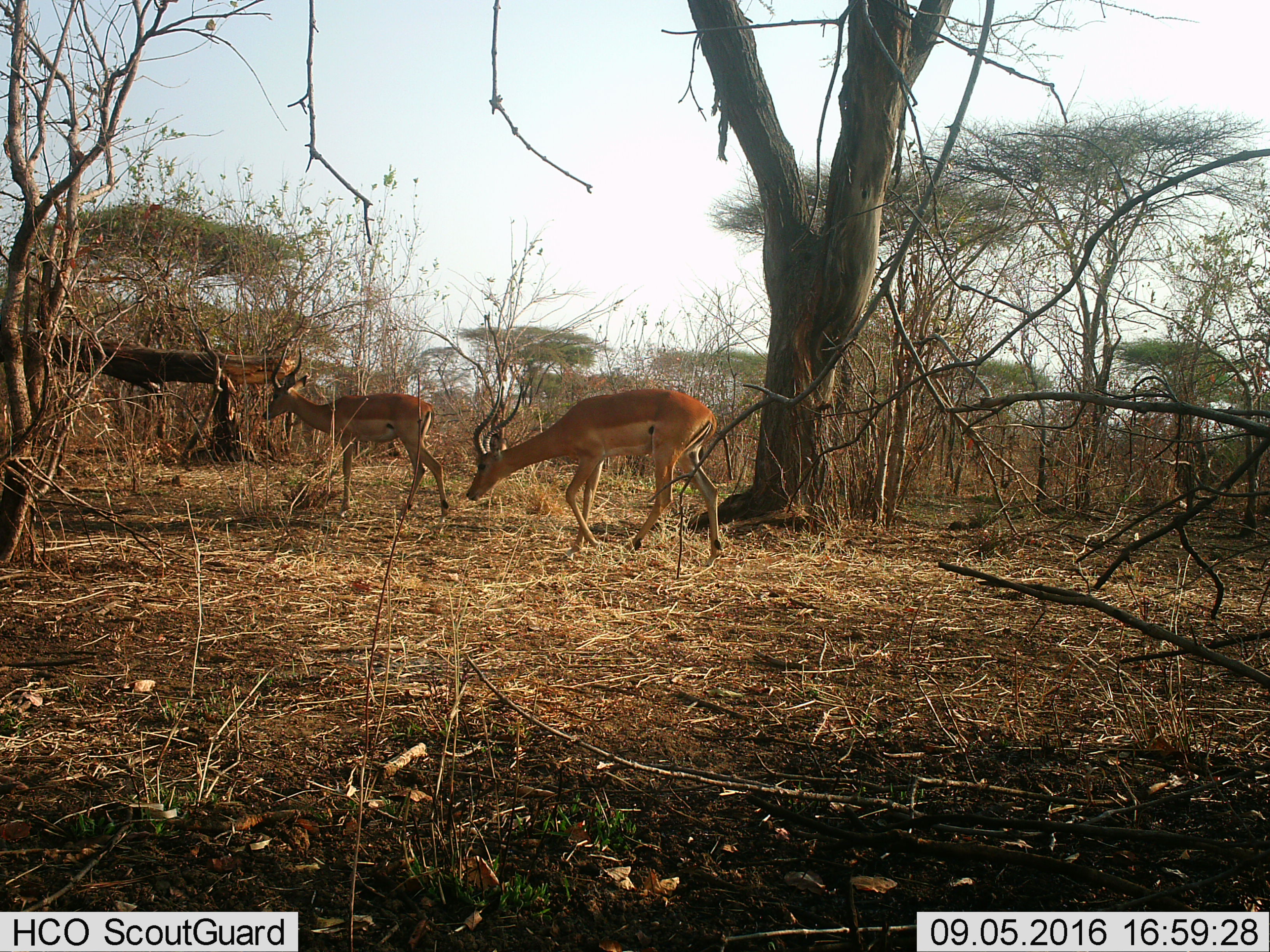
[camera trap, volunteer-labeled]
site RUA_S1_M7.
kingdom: Animalia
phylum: Chordata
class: Mammalia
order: Artiodactyla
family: Bovidae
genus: Aepyceros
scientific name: Aepyceros melampus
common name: impala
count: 2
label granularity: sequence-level